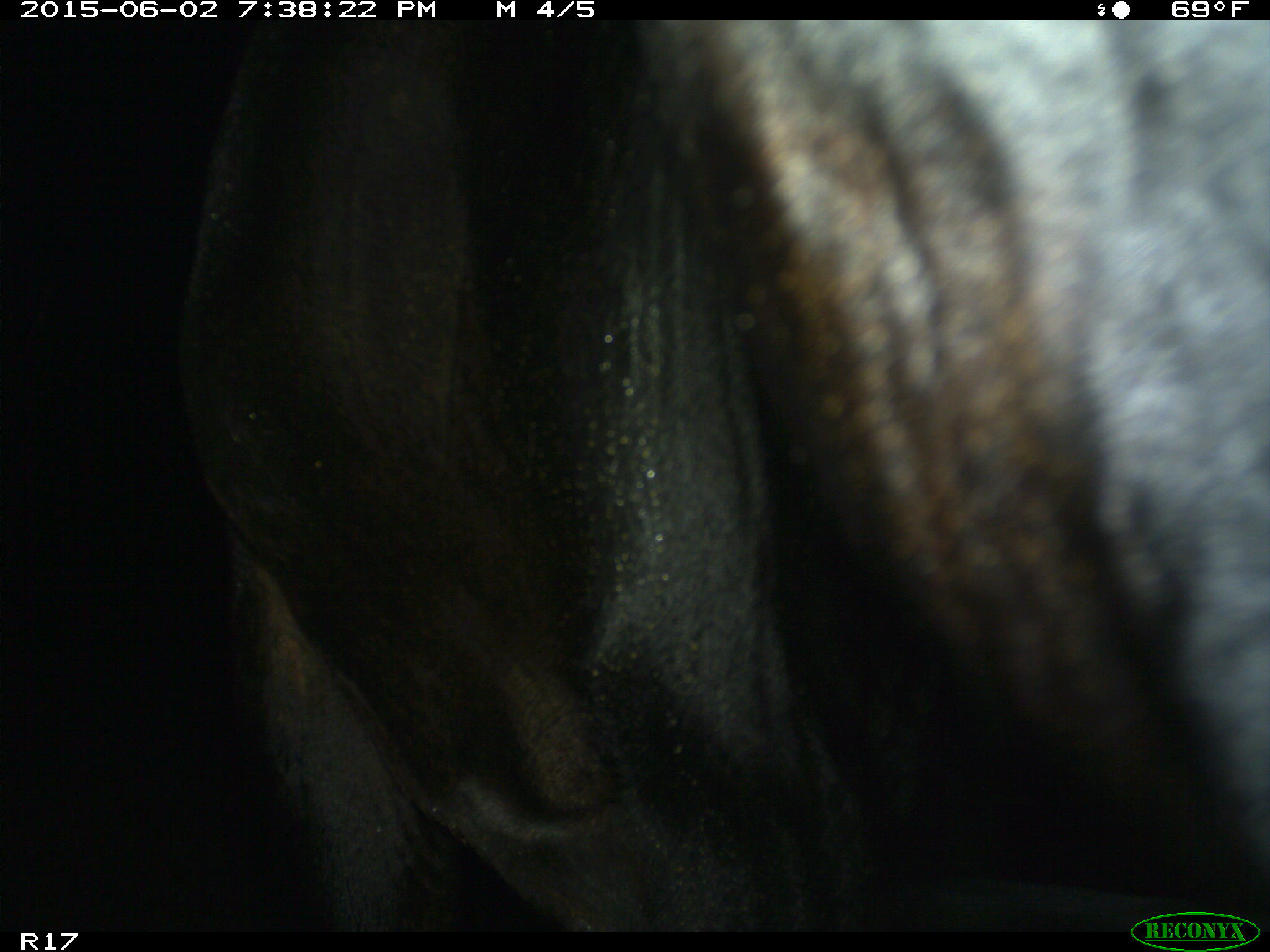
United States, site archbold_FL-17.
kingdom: Animalia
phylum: Chordata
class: Mammalia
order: Artiodactyla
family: Bovidae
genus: Bos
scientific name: Bos taurus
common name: domestic cow